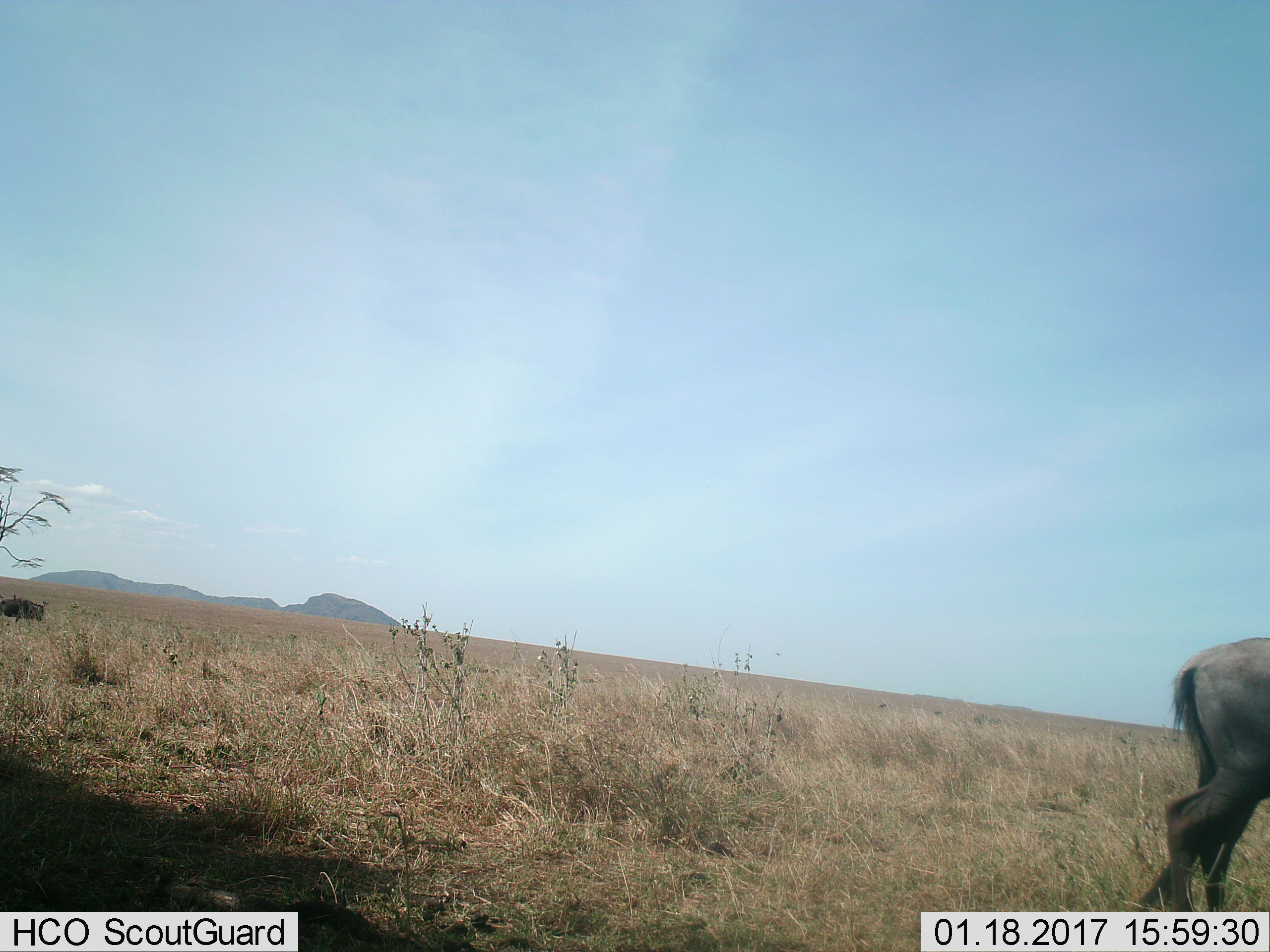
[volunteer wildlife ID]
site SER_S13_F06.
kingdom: Animalia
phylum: Chordata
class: Mammalia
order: Artiodactyla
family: Bovidae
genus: Connochaetes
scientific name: Connochaetes taurinus taurinus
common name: blue wildebeest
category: wildebeestblue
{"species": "wildebeestblue (blue wildebeest) (Connochaetes taurinus taurinus)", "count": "2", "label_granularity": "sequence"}